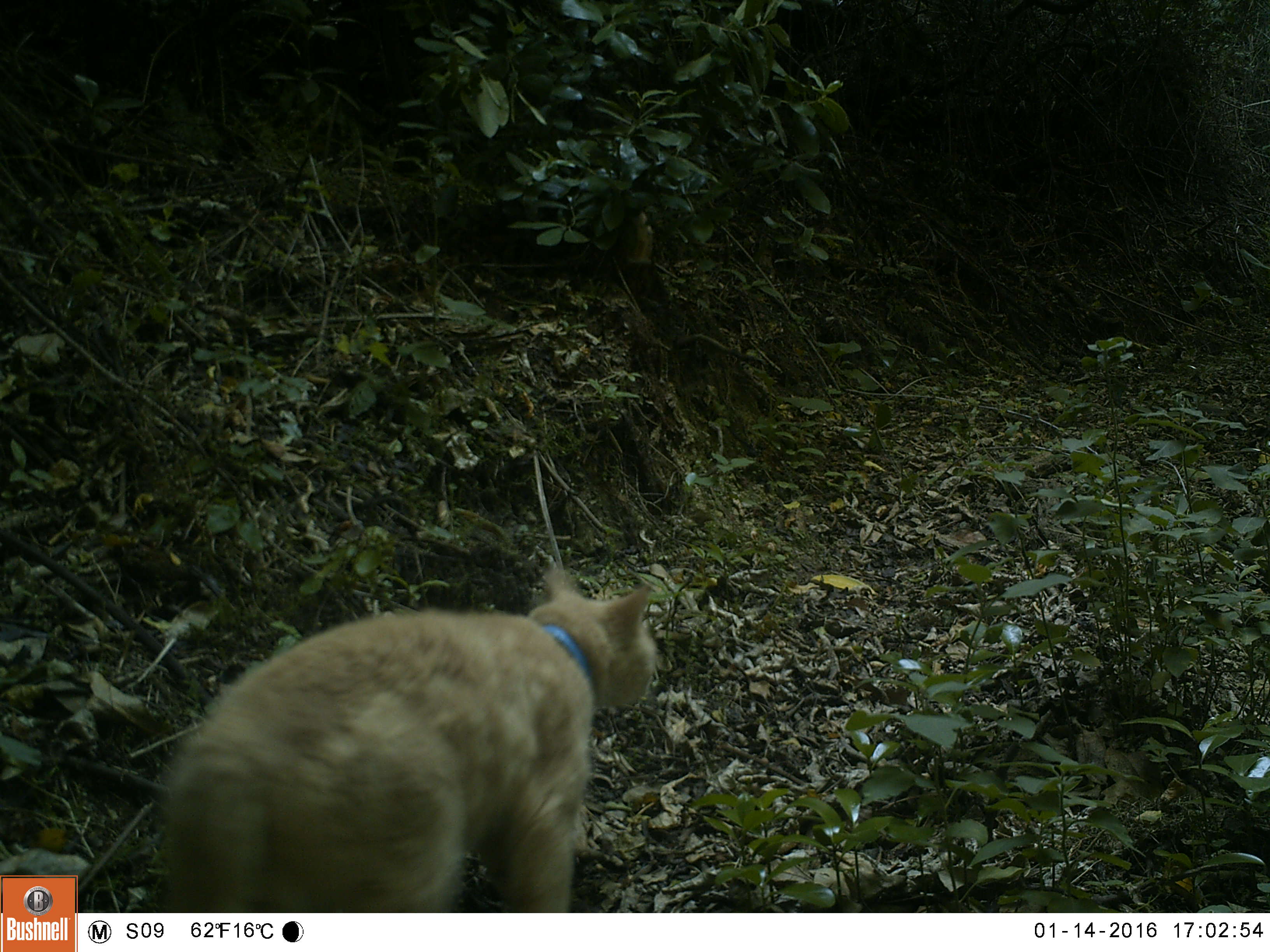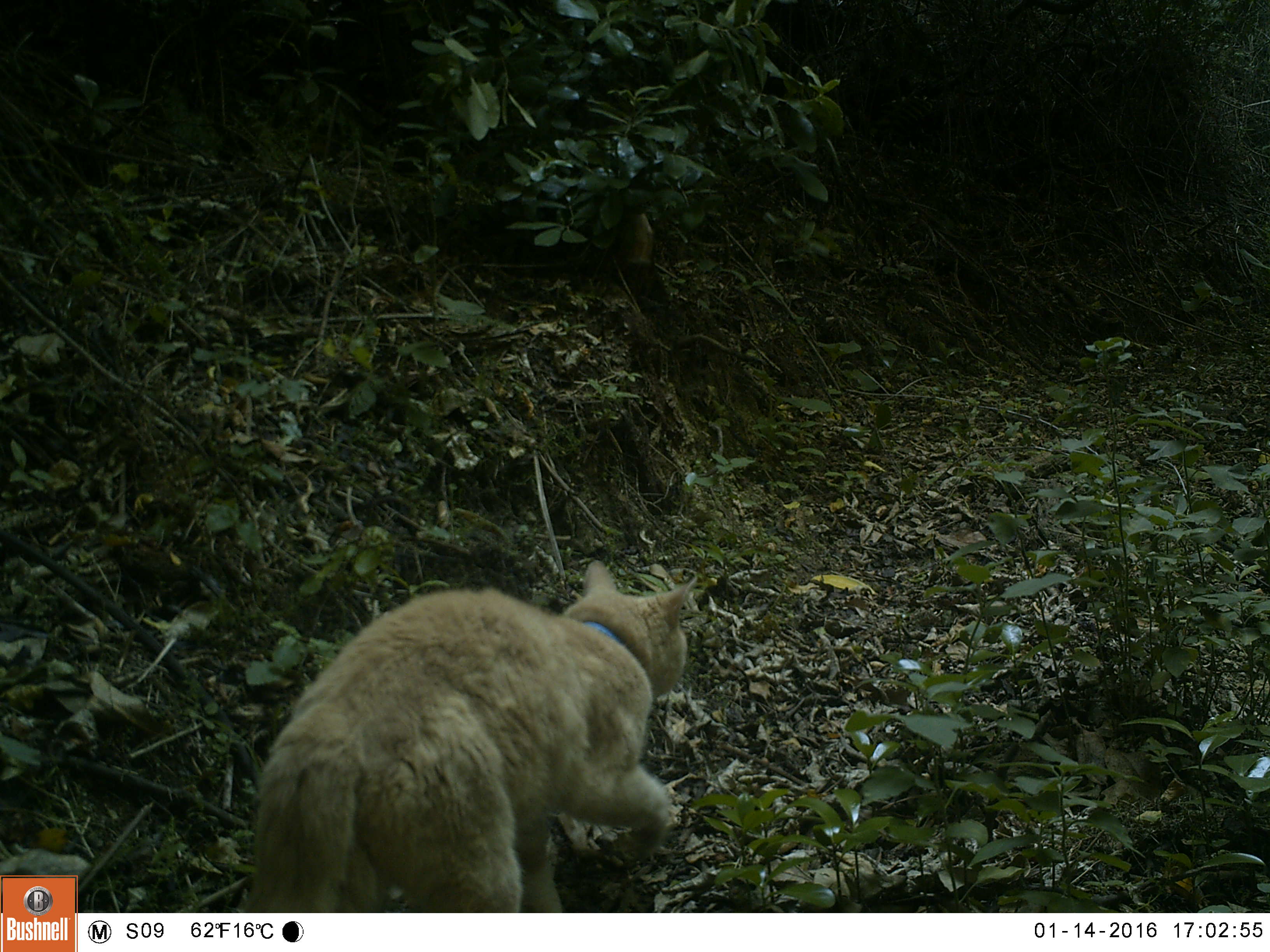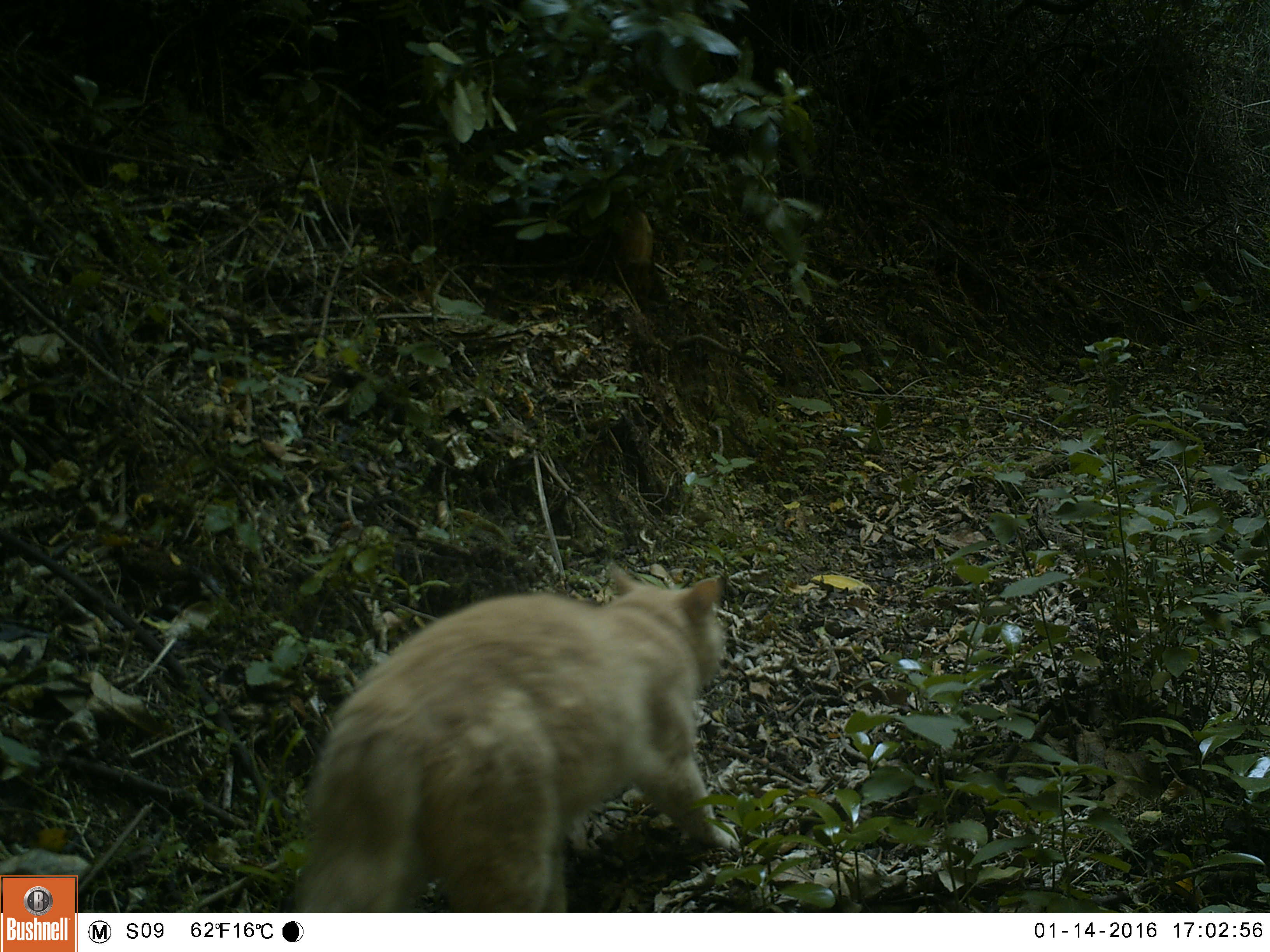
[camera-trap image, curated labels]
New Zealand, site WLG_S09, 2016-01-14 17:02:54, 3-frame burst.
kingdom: Animalia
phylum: Chordata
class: Mammalia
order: Carnivora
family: Felidae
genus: Felis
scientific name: Felis catus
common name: domestic cat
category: cat